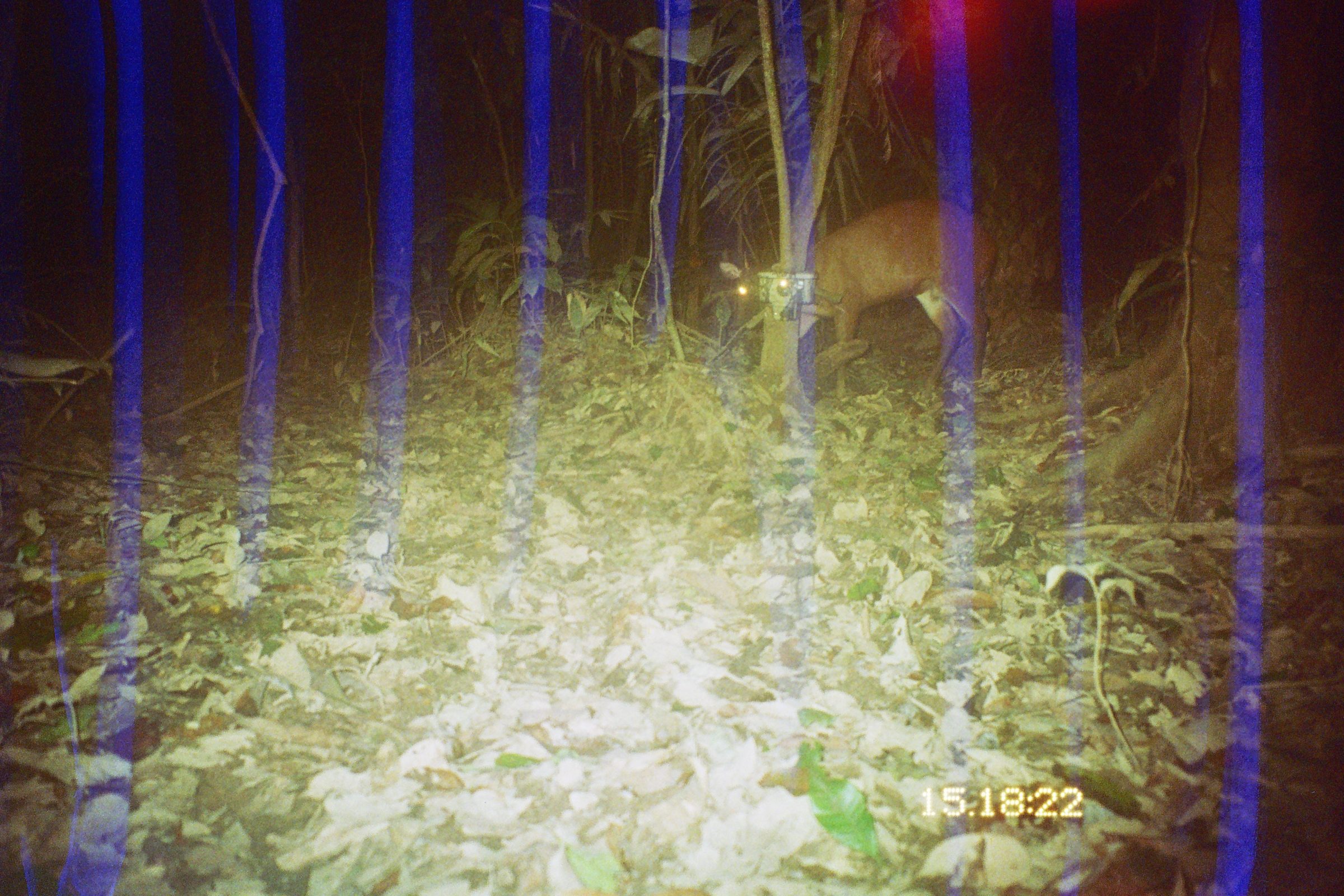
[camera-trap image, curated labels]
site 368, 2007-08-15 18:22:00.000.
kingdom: Animalia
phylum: Chordata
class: Mammalia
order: Artiodactyla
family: Cervidae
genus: Mazama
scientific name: Mazama americana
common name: red brocket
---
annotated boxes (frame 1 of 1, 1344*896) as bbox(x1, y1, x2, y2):
mazama americana: bbox(733, 196, 998, 398)